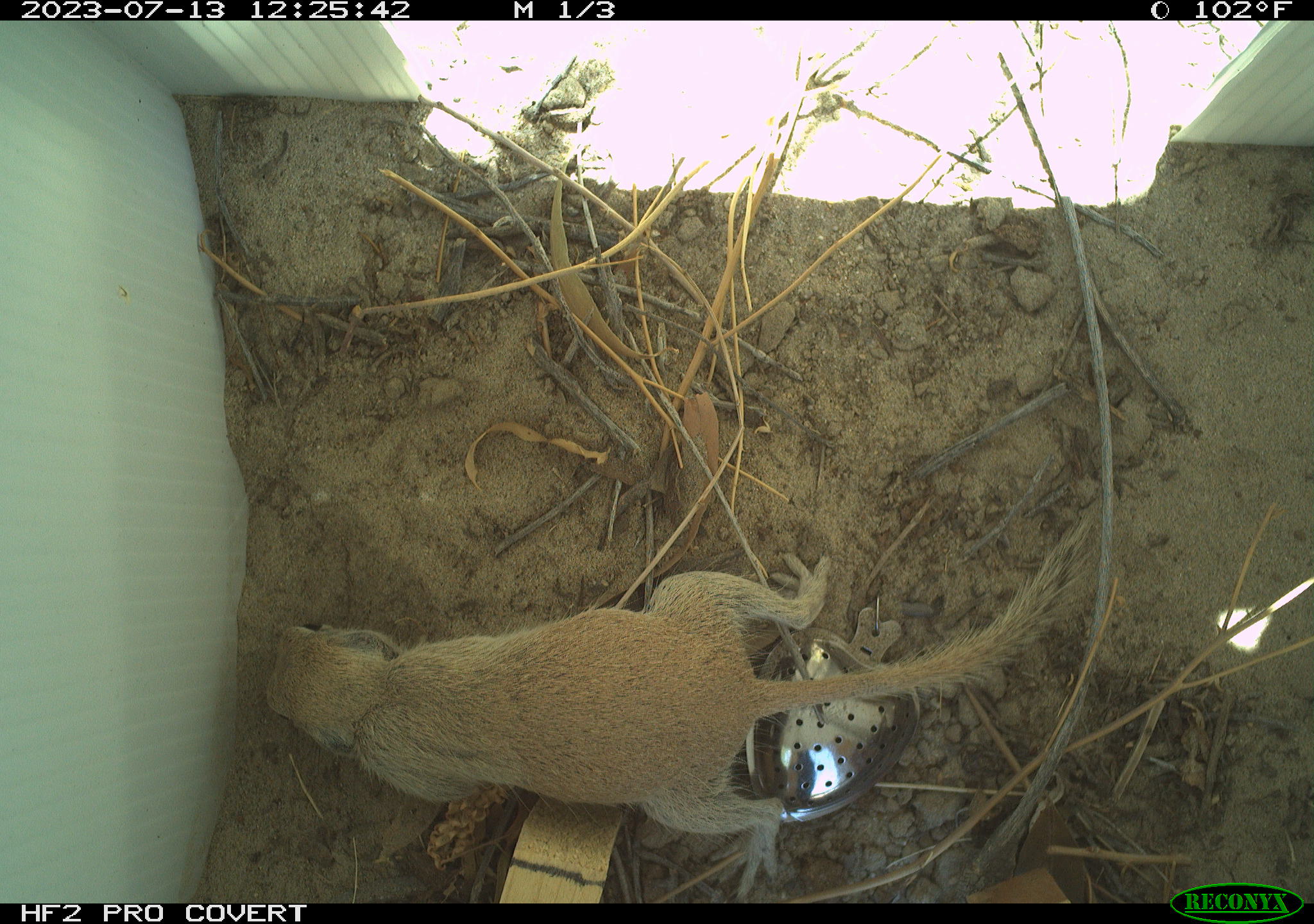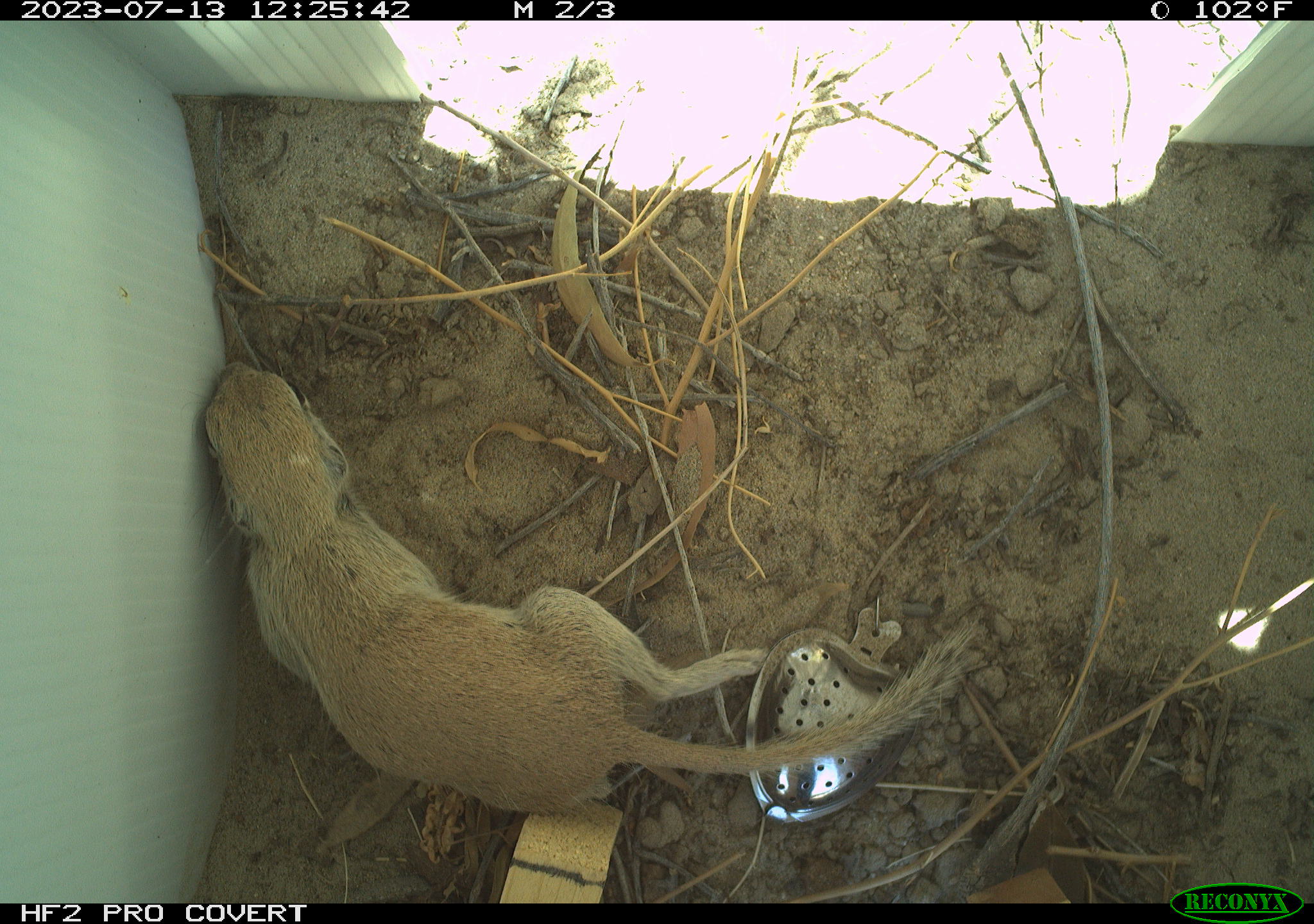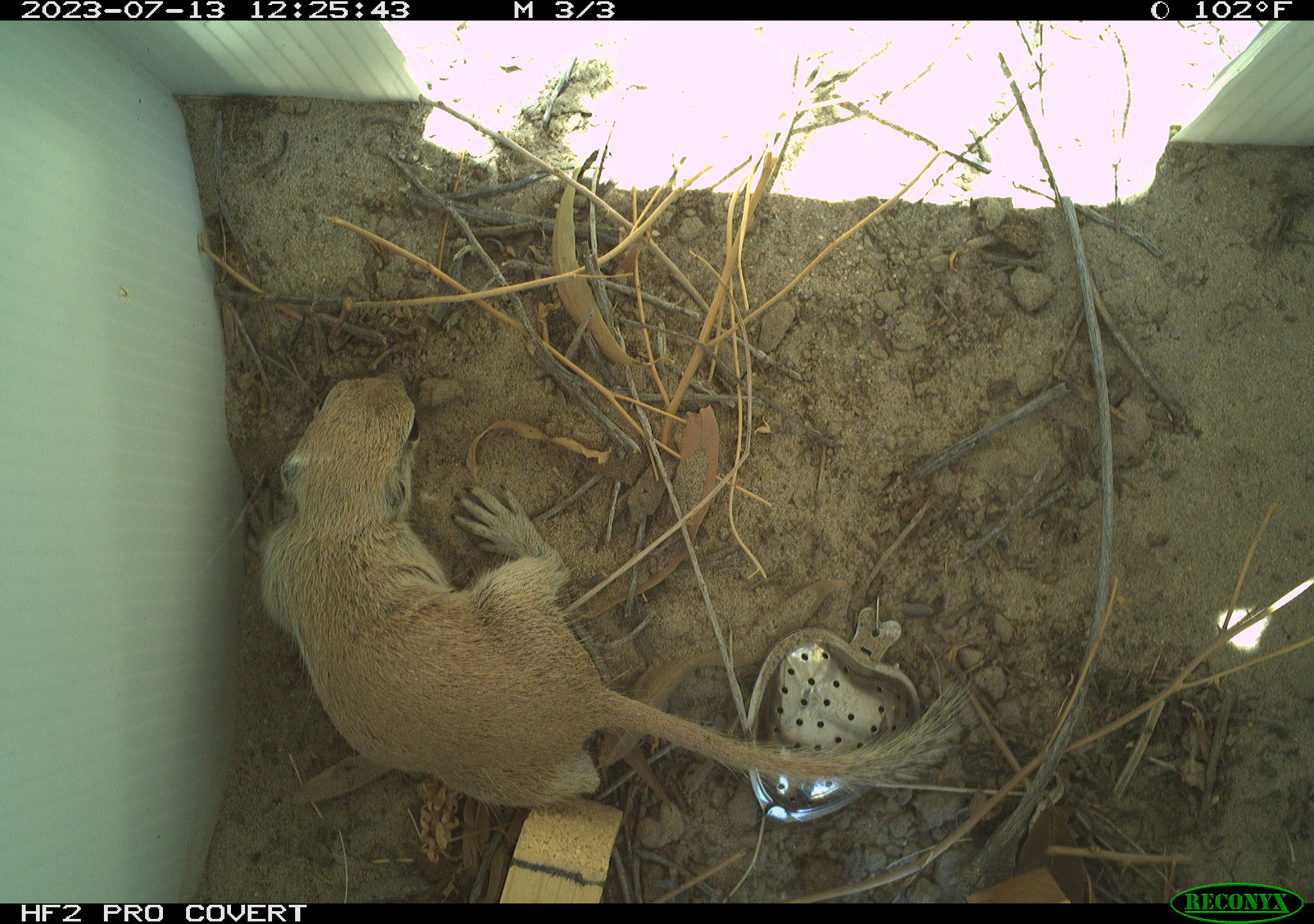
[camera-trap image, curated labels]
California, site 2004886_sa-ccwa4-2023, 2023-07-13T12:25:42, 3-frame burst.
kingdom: Animalia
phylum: Chordata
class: Mammalia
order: Rodentia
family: Sciuridae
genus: Xerospermophilus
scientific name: Xerospermophilus tereticaudus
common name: round-tailed ground squirrel